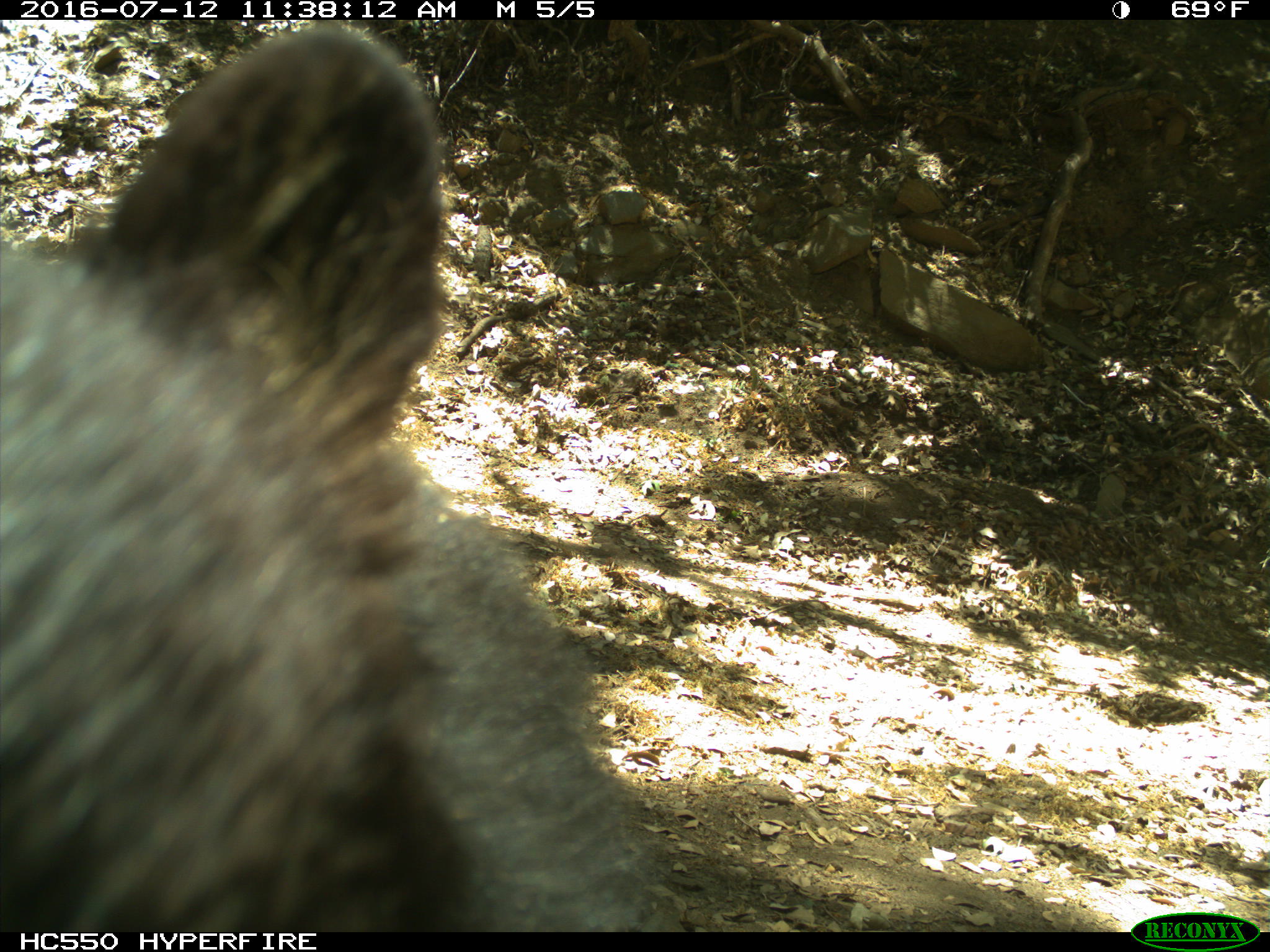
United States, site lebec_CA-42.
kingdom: Animalia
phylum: Chordata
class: Mammalia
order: Carnivora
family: Ursidae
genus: Ursus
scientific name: Ursus americanus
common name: american black bear